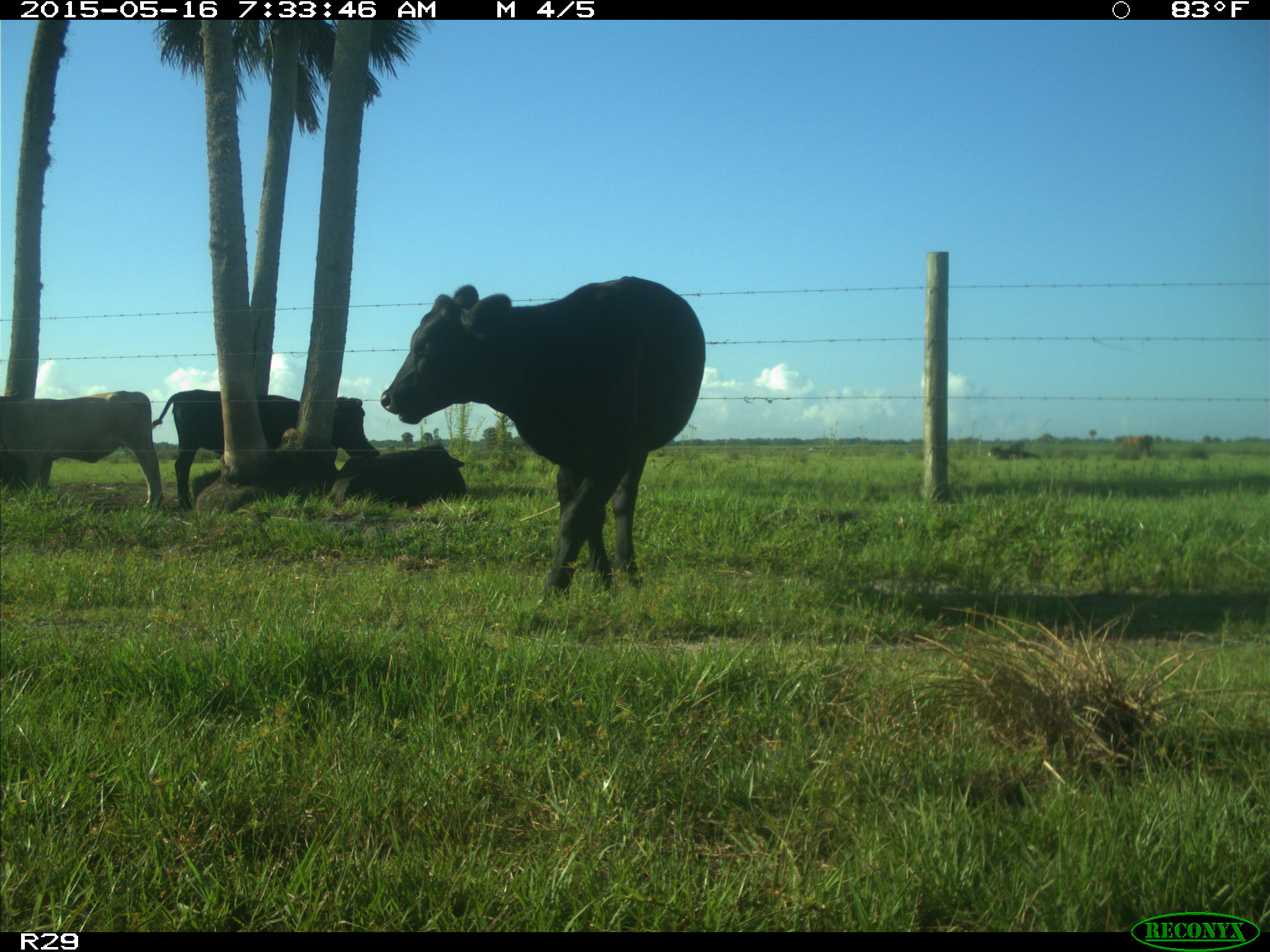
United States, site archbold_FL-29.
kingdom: Animalia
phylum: Chordata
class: Mammalia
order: Artiodactyla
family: Bovidae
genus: Bos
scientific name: Bos taurus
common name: domestic cow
Bos taurus (domestic cow).